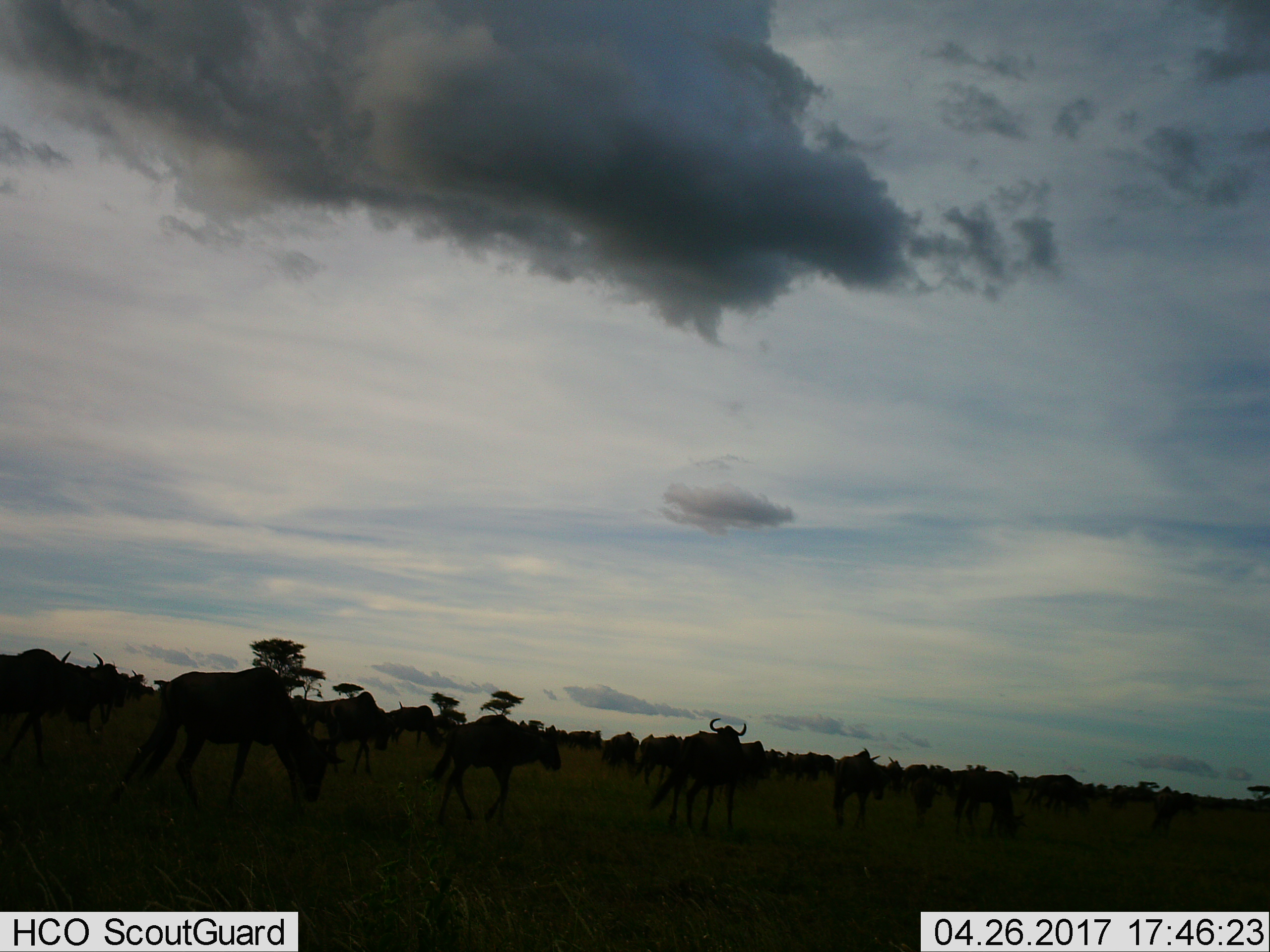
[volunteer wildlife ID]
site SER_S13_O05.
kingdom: Animalia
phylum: Chordata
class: Mammalia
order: Artiodactyla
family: Bovidae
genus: Connochaetes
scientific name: Connochaetes taurinus taurinus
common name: blue wildebeest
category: wildebeestblue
Wildebeestblue (blue wildebeest) (Connochaetes taurinus taurinus), count 11-50. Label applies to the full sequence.